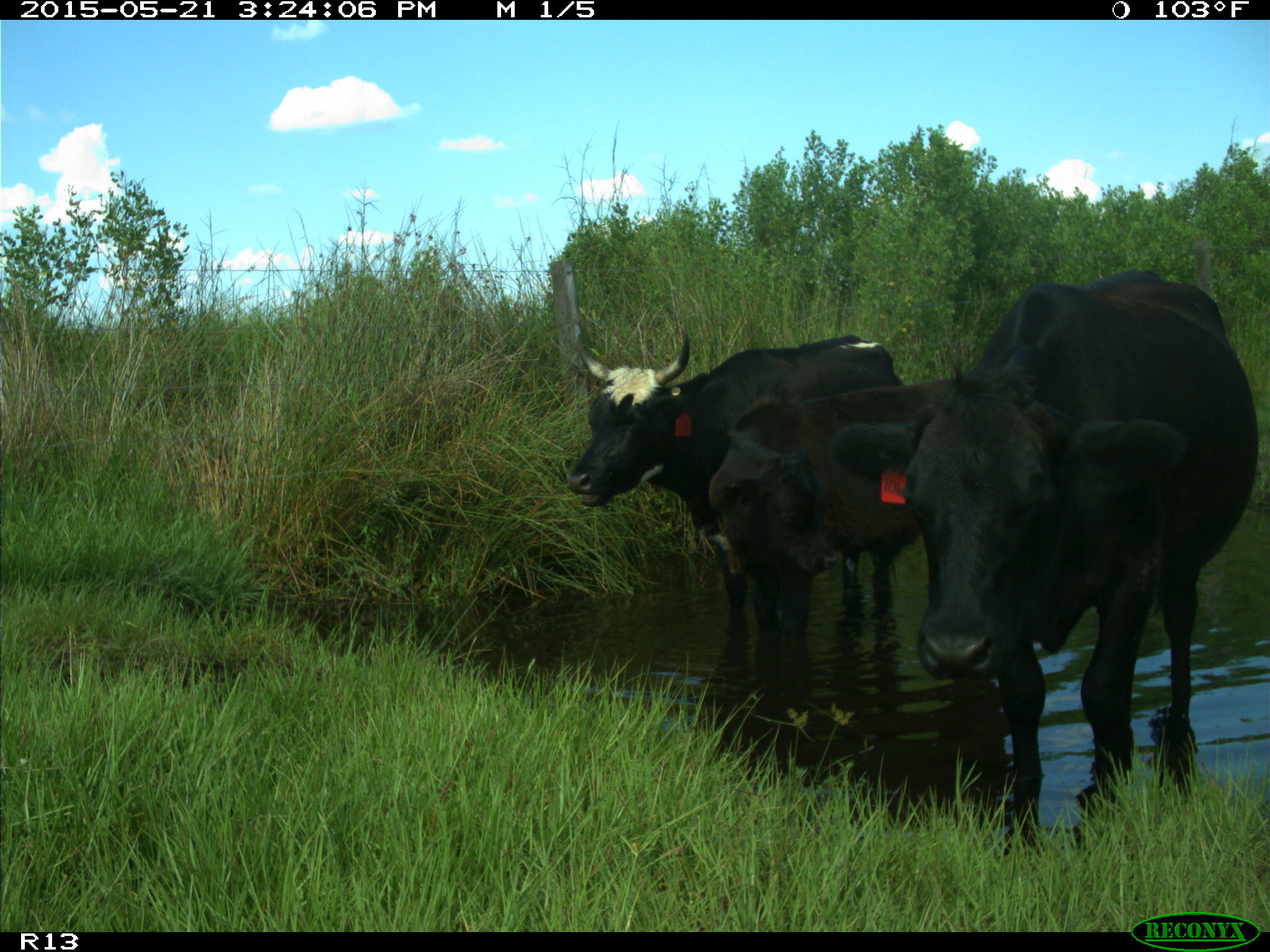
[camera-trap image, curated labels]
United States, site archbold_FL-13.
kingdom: Animalia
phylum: Chordata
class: Mammalia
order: Artiodactyla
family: Bovidae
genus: Bos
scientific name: Bos taurus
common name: domestic cow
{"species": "Bos taurus (domestic cow)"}